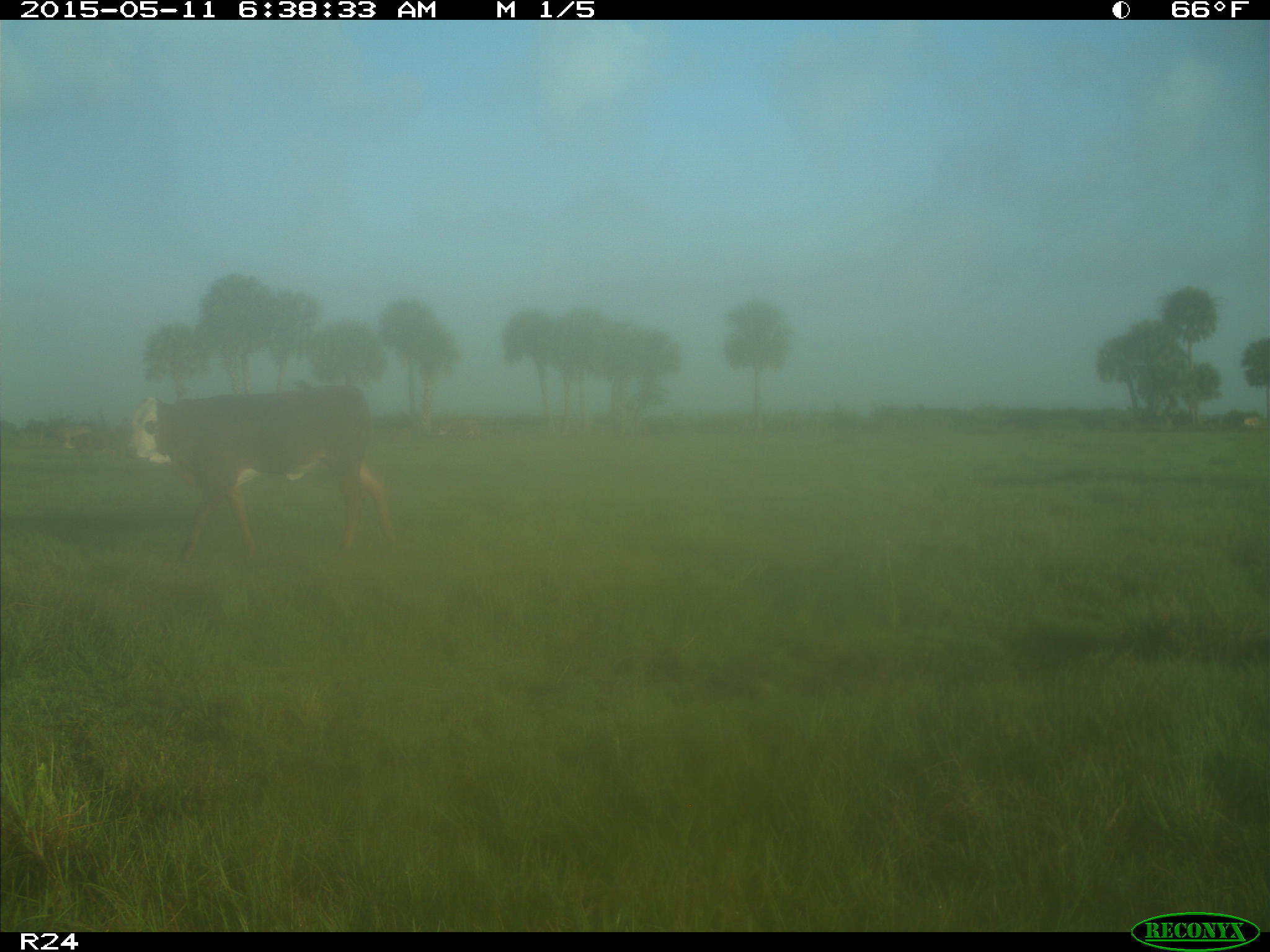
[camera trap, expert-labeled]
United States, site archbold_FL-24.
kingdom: Animalia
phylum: Chordata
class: Mammalia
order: Artiodactyla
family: Bovidae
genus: Bos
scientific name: Bos taurus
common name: domestic cow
Bos taurus (domestic cow).